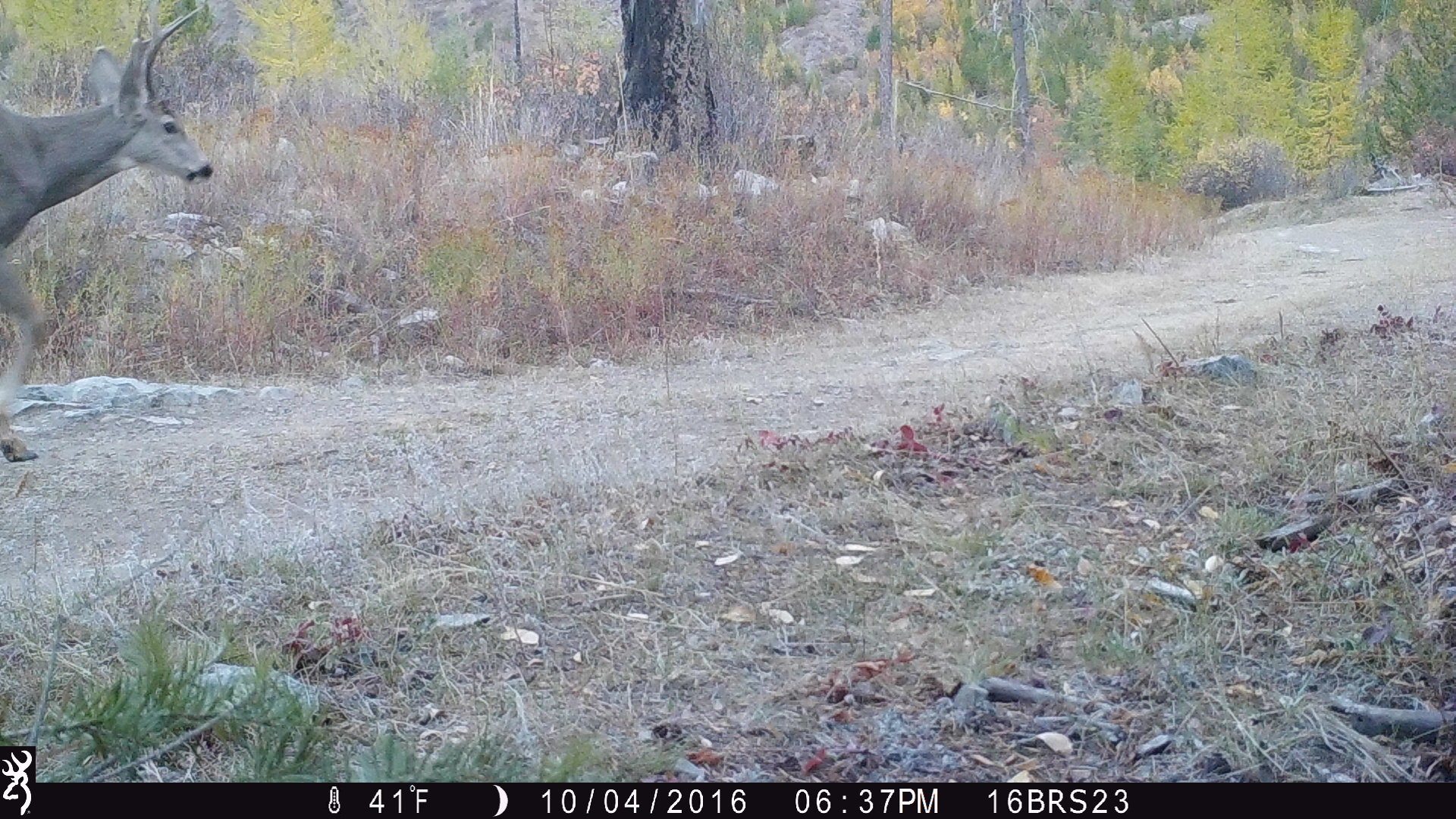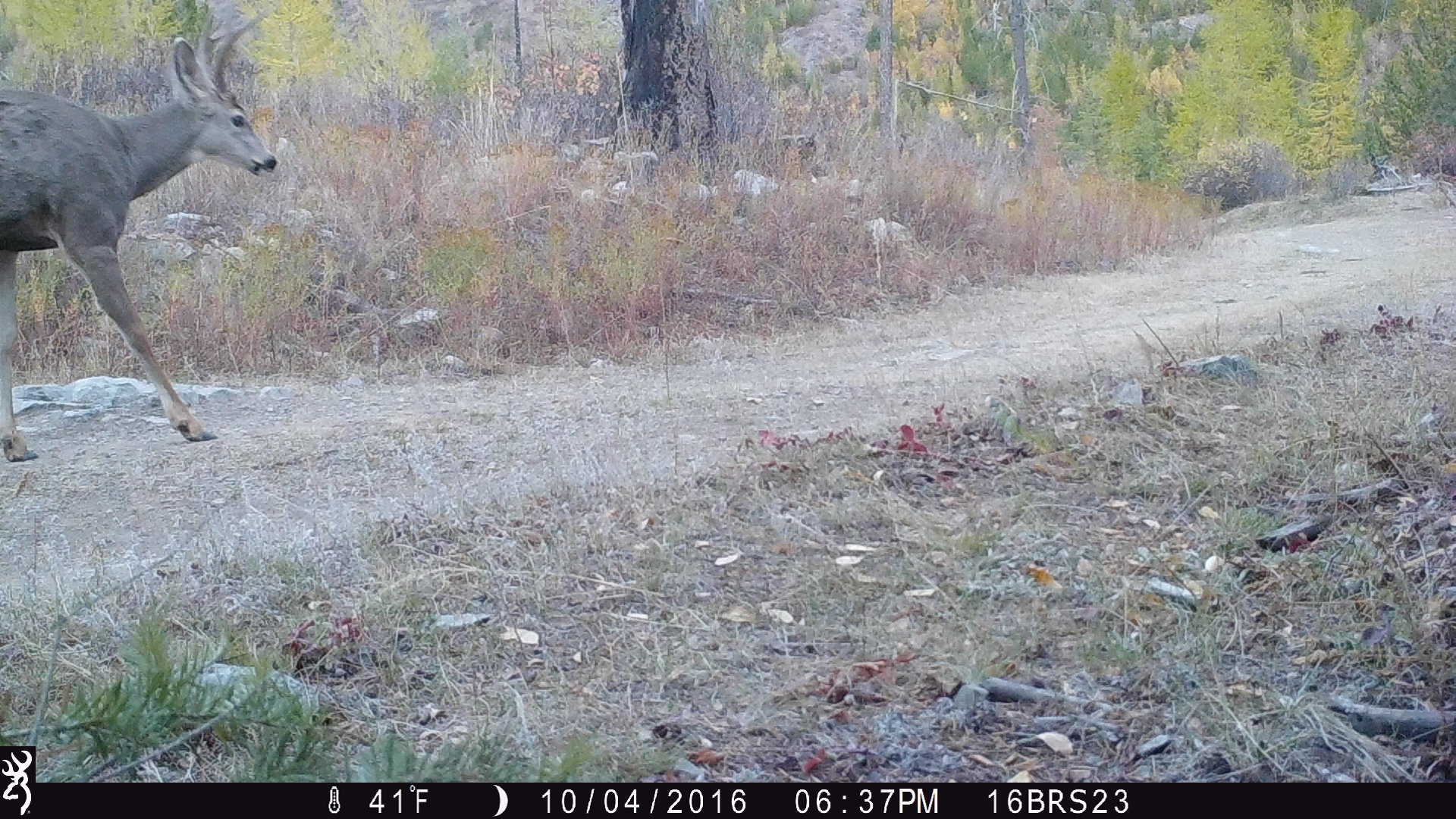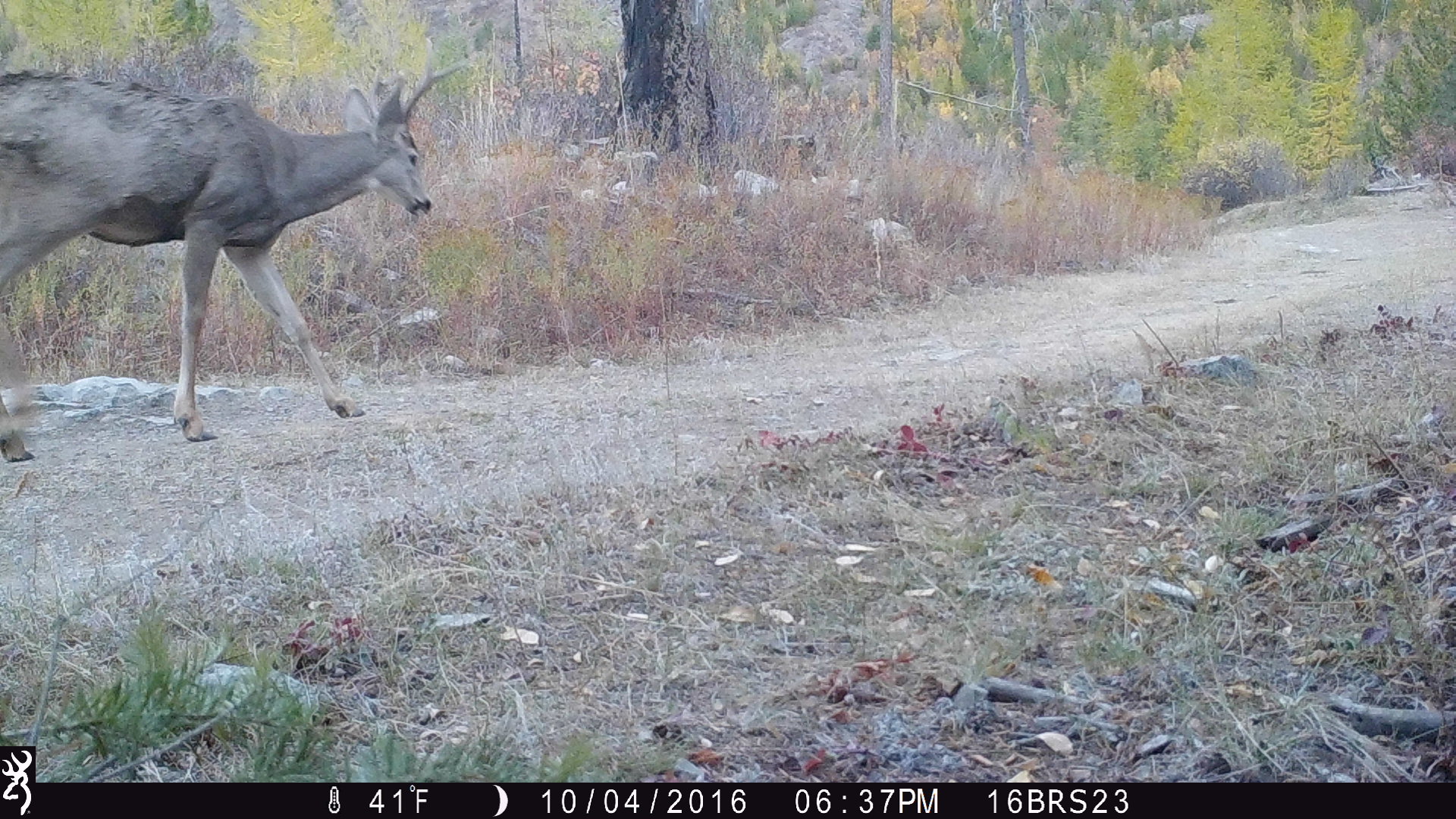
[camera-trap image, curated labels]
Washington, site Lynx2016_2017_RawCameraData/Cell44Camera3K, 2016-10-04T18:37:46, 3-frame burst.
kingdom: Animalia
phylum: Chordata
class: Mammalia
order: Artiodactyla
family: Cervidae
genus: Odocoileus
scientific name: Odocoileus hemionus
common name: mule deer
Odocoileus hemionus (mule deer). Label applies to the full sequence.